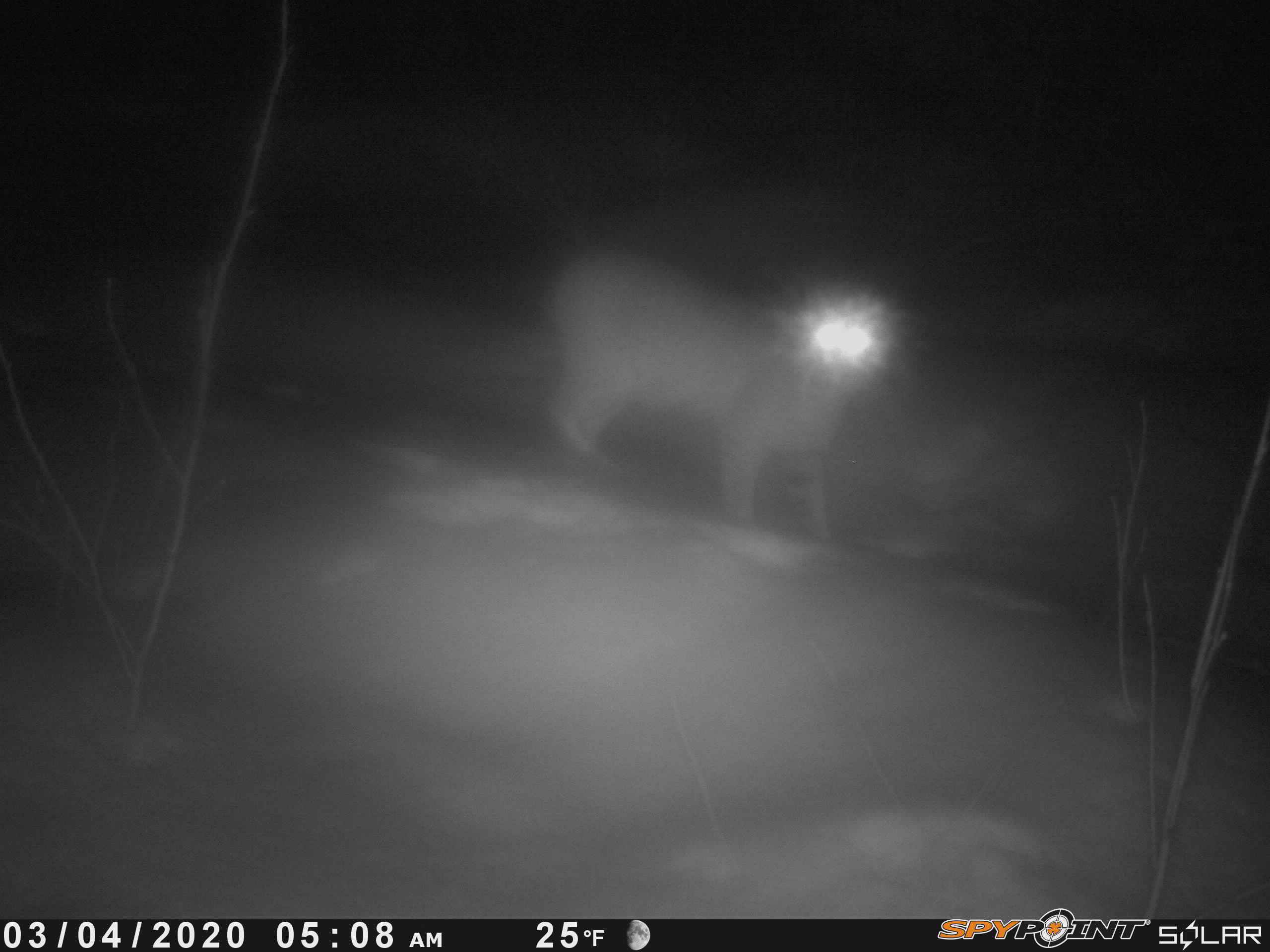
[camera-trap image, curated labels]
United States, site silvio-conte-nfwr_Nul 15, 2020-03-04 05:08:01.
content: unidentified animal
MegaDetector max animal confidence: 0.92